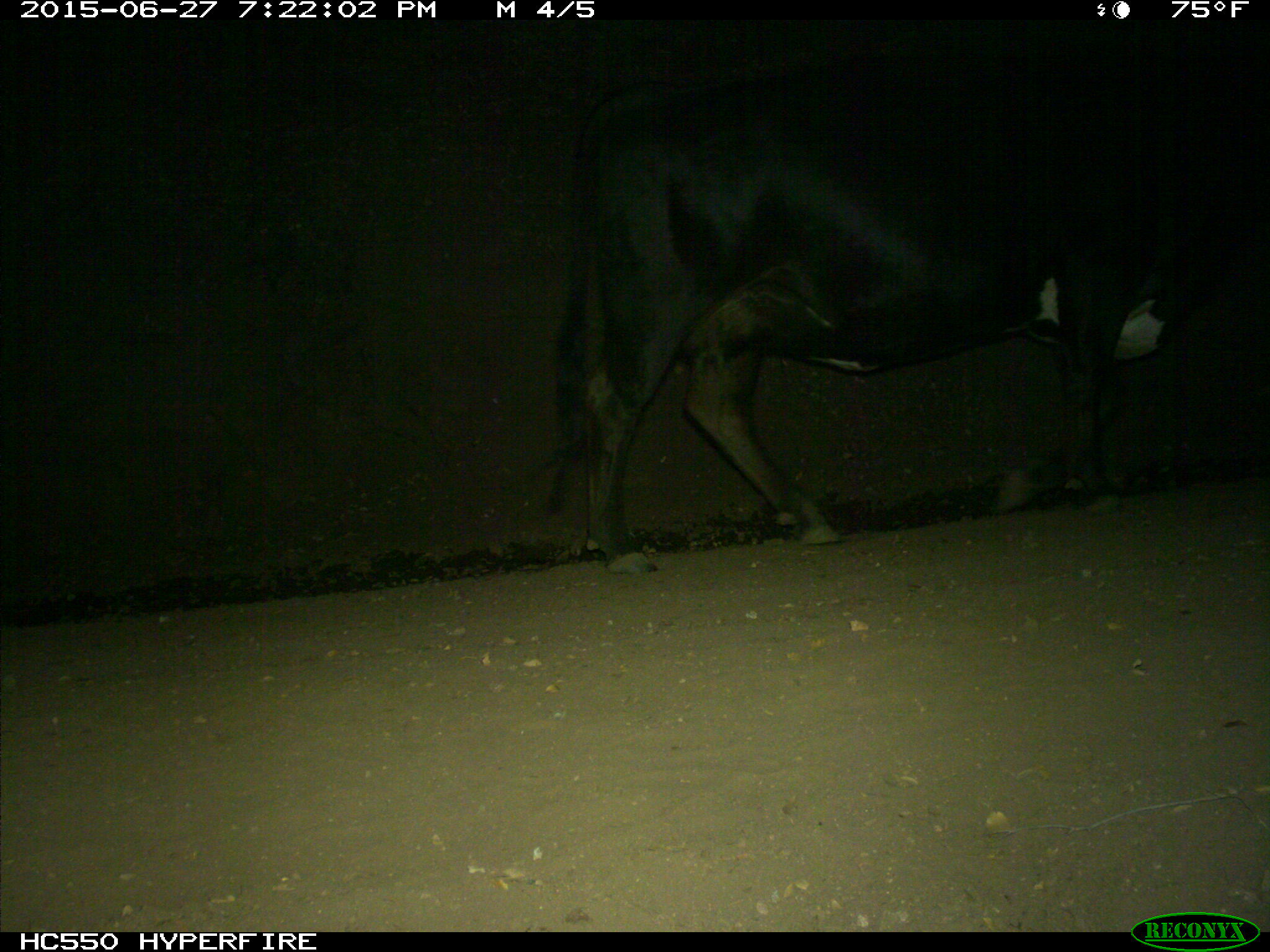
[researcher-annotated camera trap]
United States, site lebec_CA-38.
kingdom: Animalia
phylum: Chordata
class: Mammalia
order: Artiodactyla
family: Bovidae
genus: Bos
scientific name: Bos taurus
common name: domestic cow